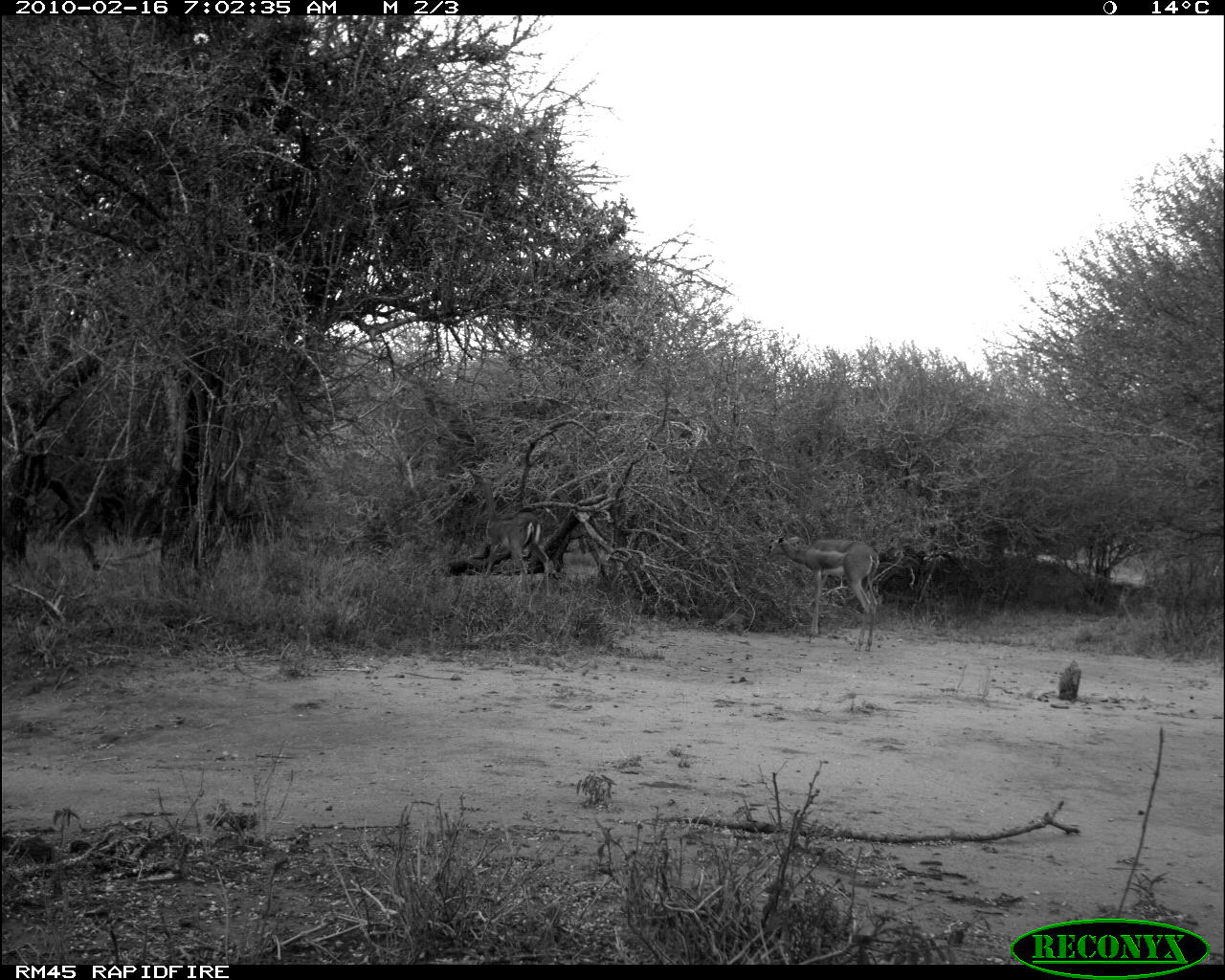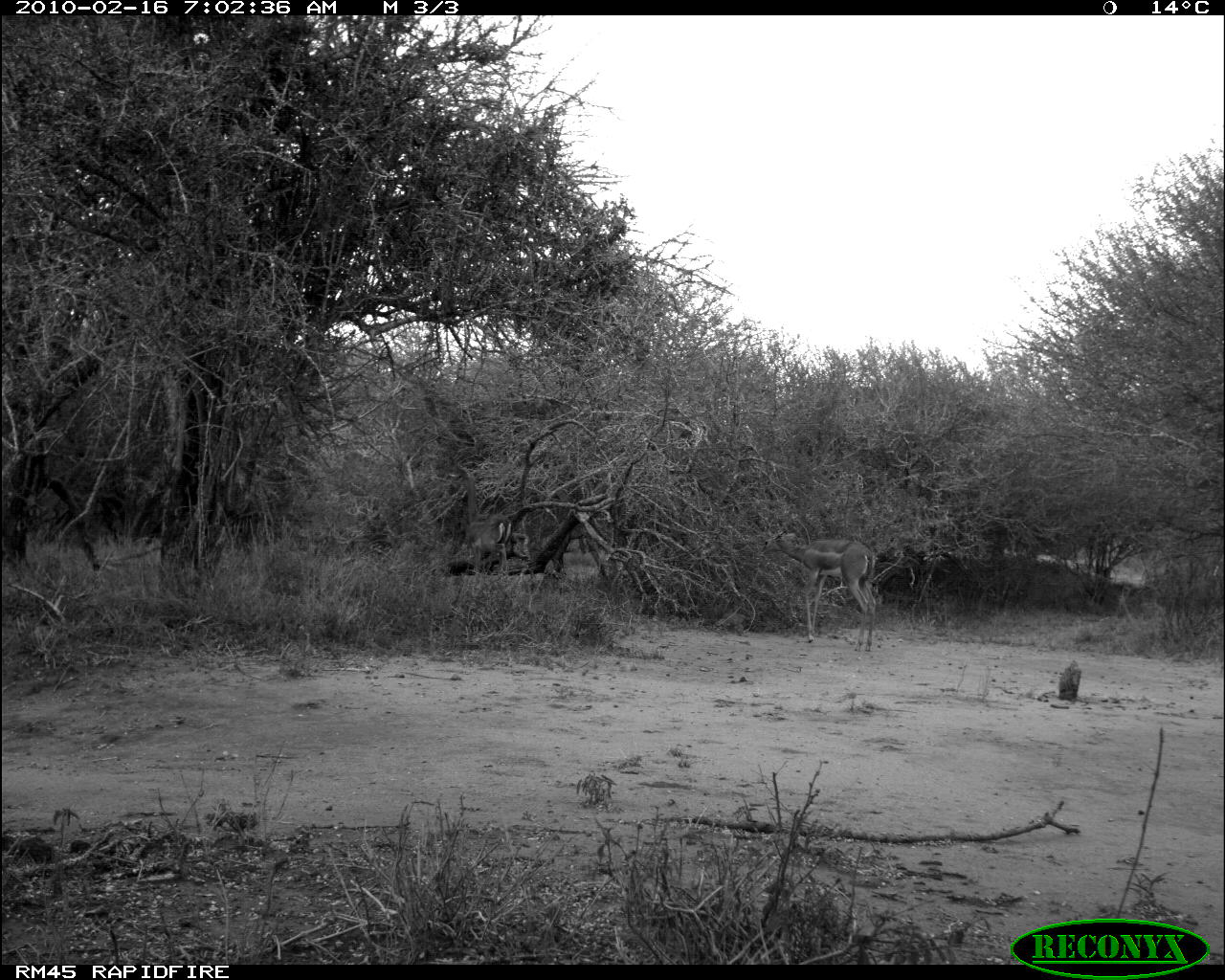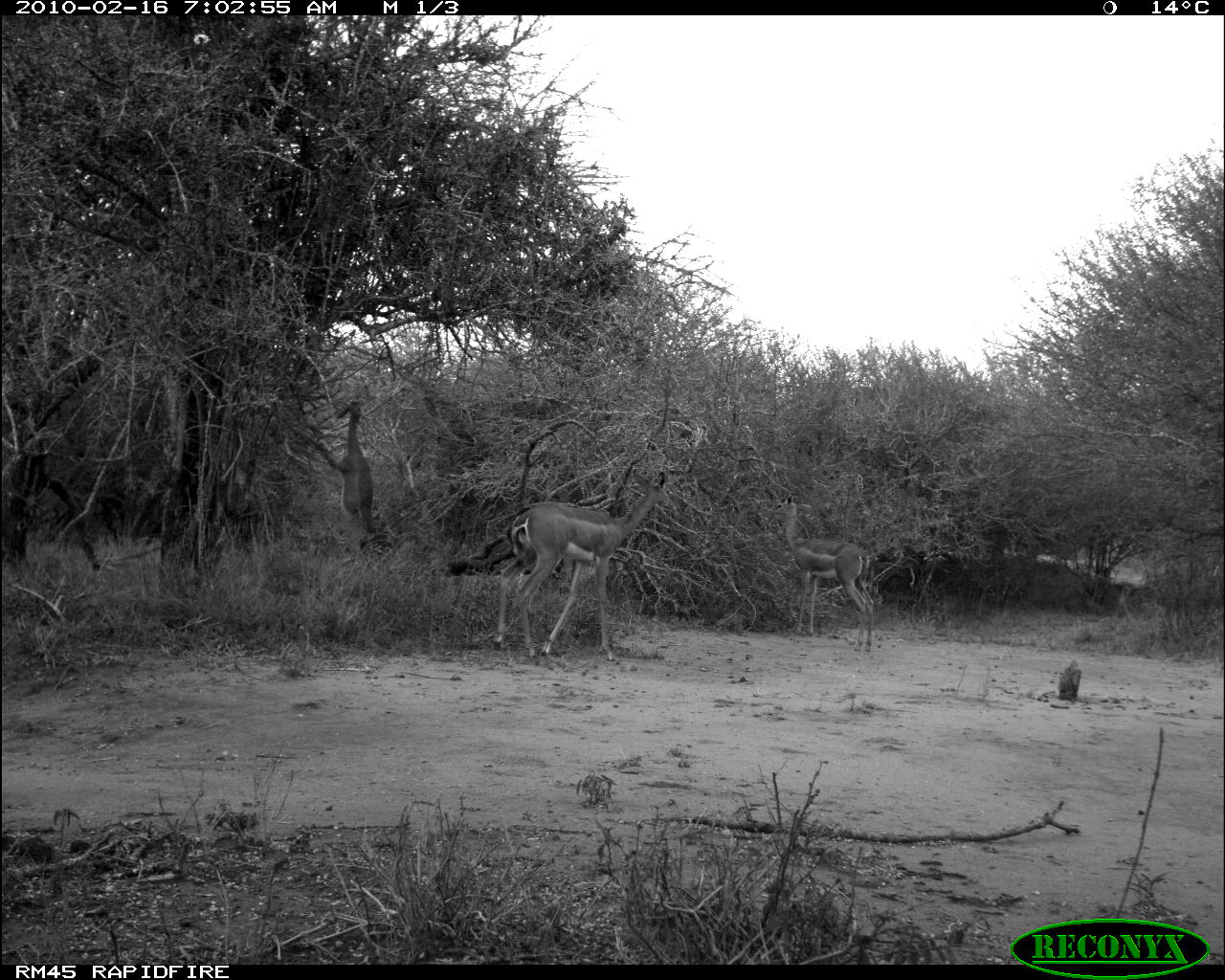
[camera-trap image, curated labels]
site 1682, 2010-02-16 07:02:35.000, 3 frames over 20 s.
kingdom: Animalia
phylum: Chordata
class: Mammalia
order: Artiodactyla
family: Bovidae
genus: Litocranius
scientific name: Litocranius walleri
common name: gerenuk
Litocranius walleri (gerenuk), count 2.